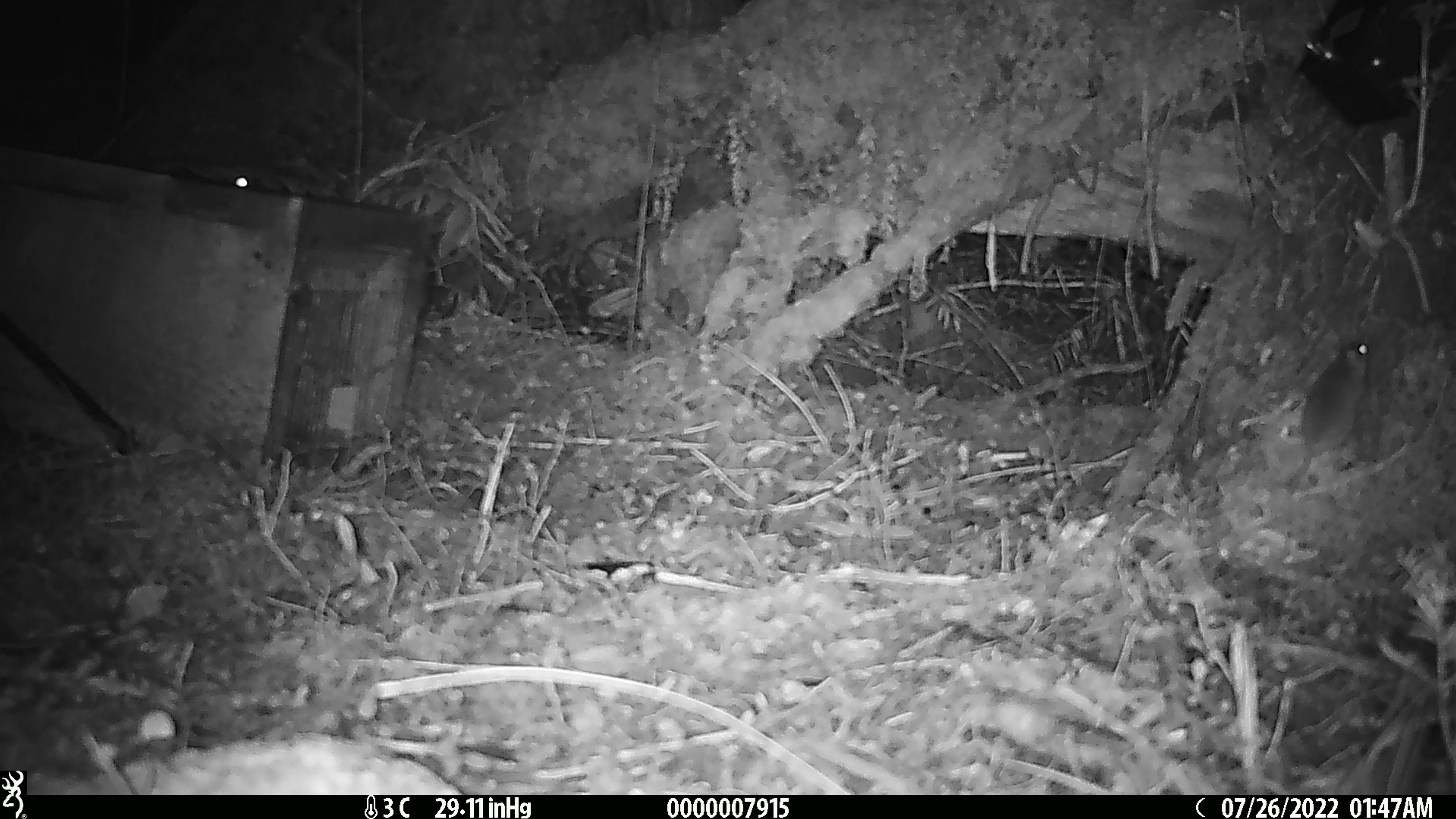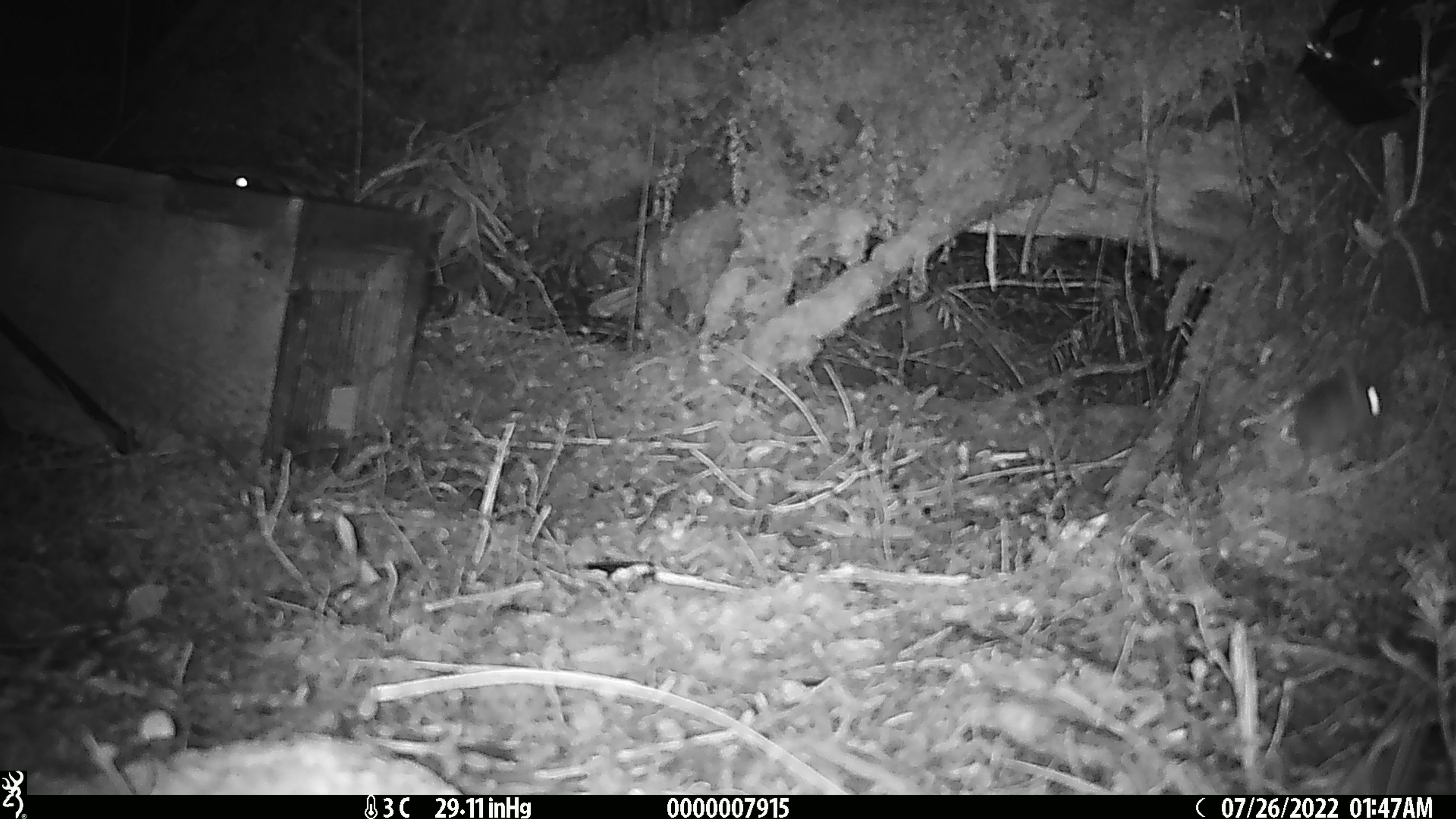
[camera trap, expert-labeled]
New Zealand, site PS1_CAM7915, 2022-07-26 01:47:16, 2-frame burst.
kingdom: Animalia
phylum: Chordata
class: Mammalia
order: Rodentia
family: Muridae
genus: Mus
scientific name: Mus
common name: mouse